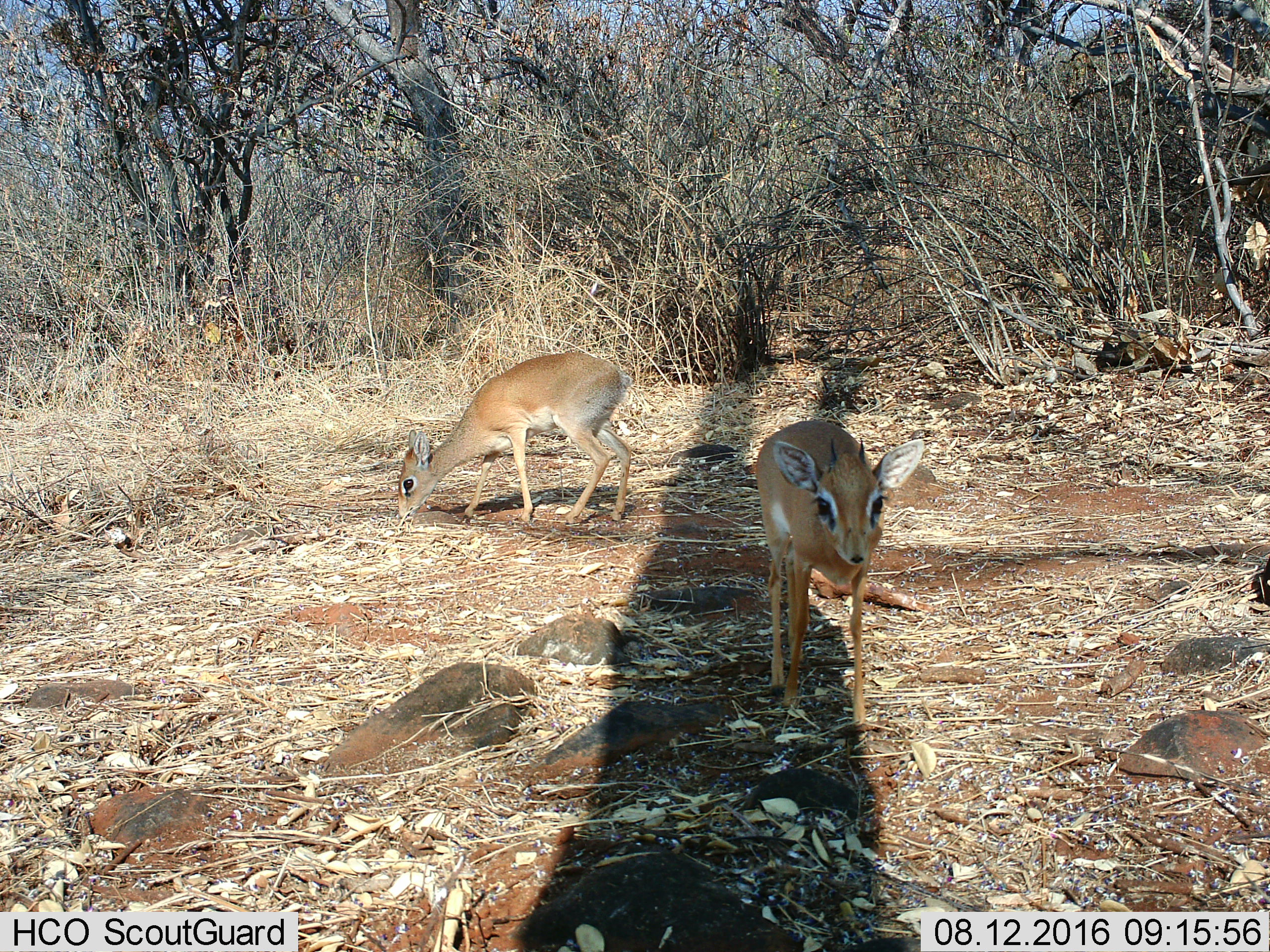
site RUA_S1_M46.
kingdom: Animalia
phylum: Chordata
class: Mammalia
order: Artiodactyla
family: Bovidae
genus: Madoqua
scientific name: Madoqua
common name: dik-dik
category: dikdik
Dikdik (dik-dik) (Madoqua), count 2. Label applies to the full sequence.